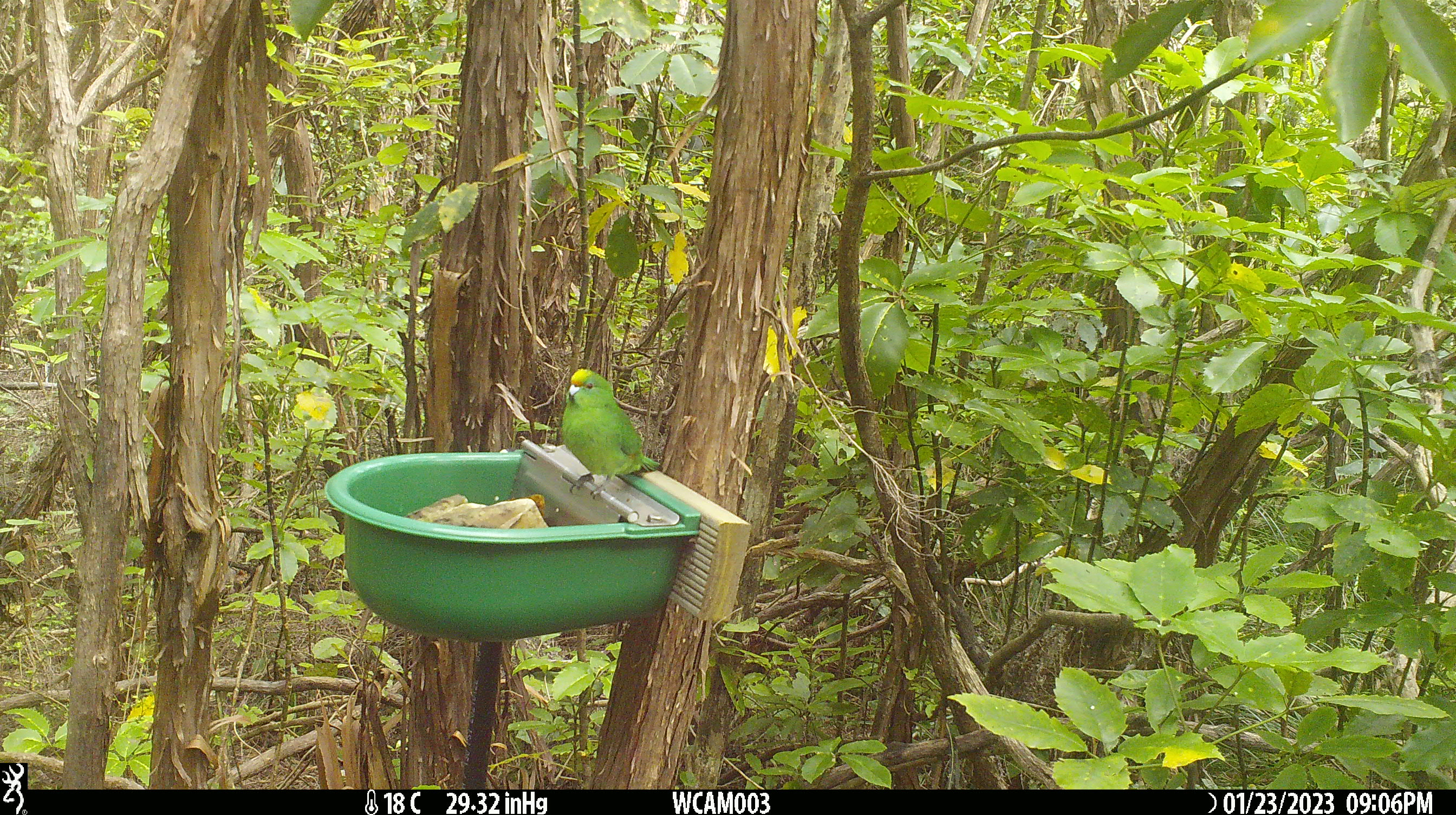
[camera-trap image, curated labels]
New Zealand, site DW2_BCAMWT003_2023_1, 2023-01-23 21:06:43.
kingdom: Animalia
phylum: Chordata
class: Aves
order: Psittaciformes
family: Psittaculidae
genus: Cyanoramphus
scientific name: Cyanoramphus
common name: parakeet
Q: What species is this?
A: Parakeet (Cyanoramphus).